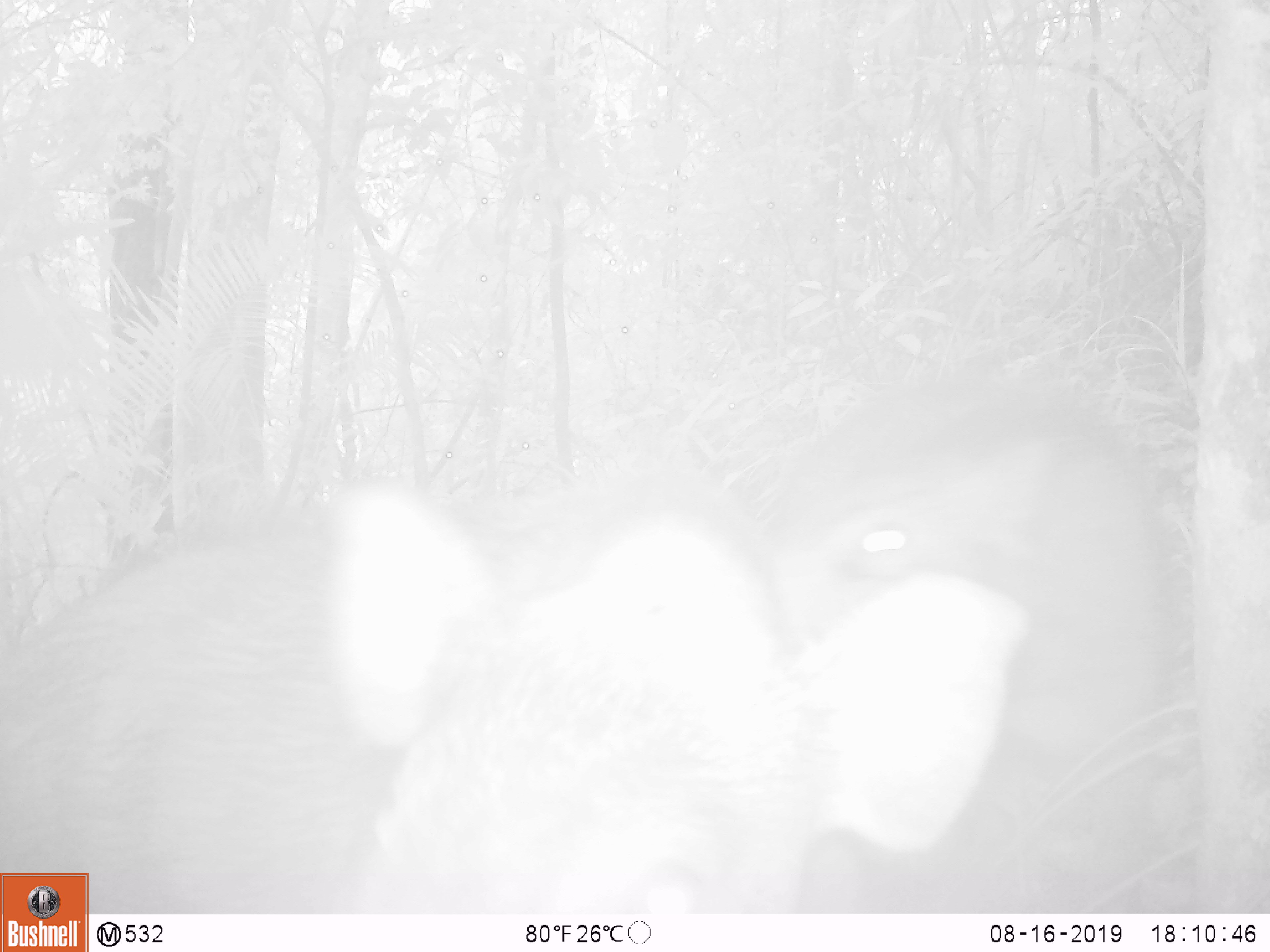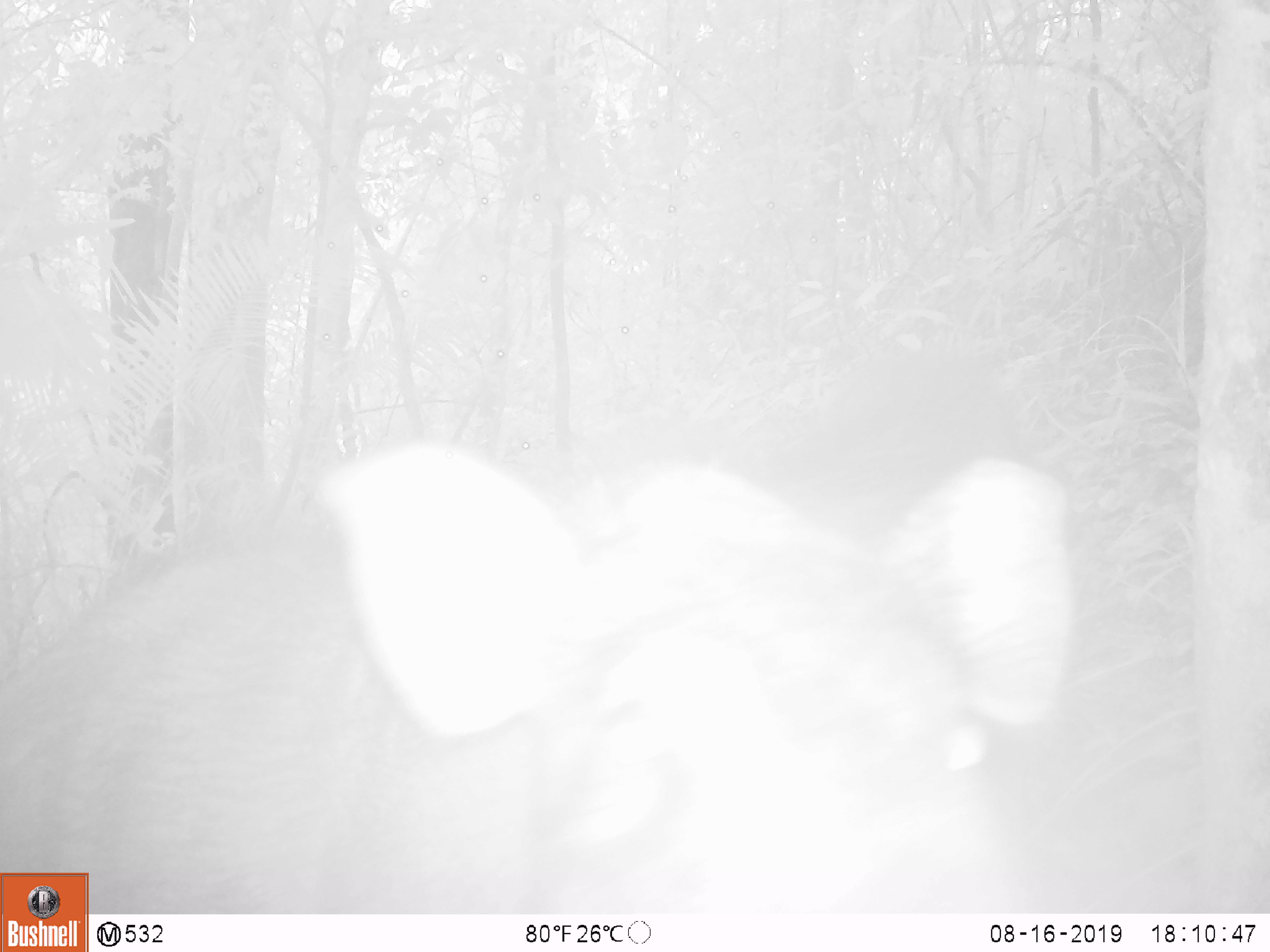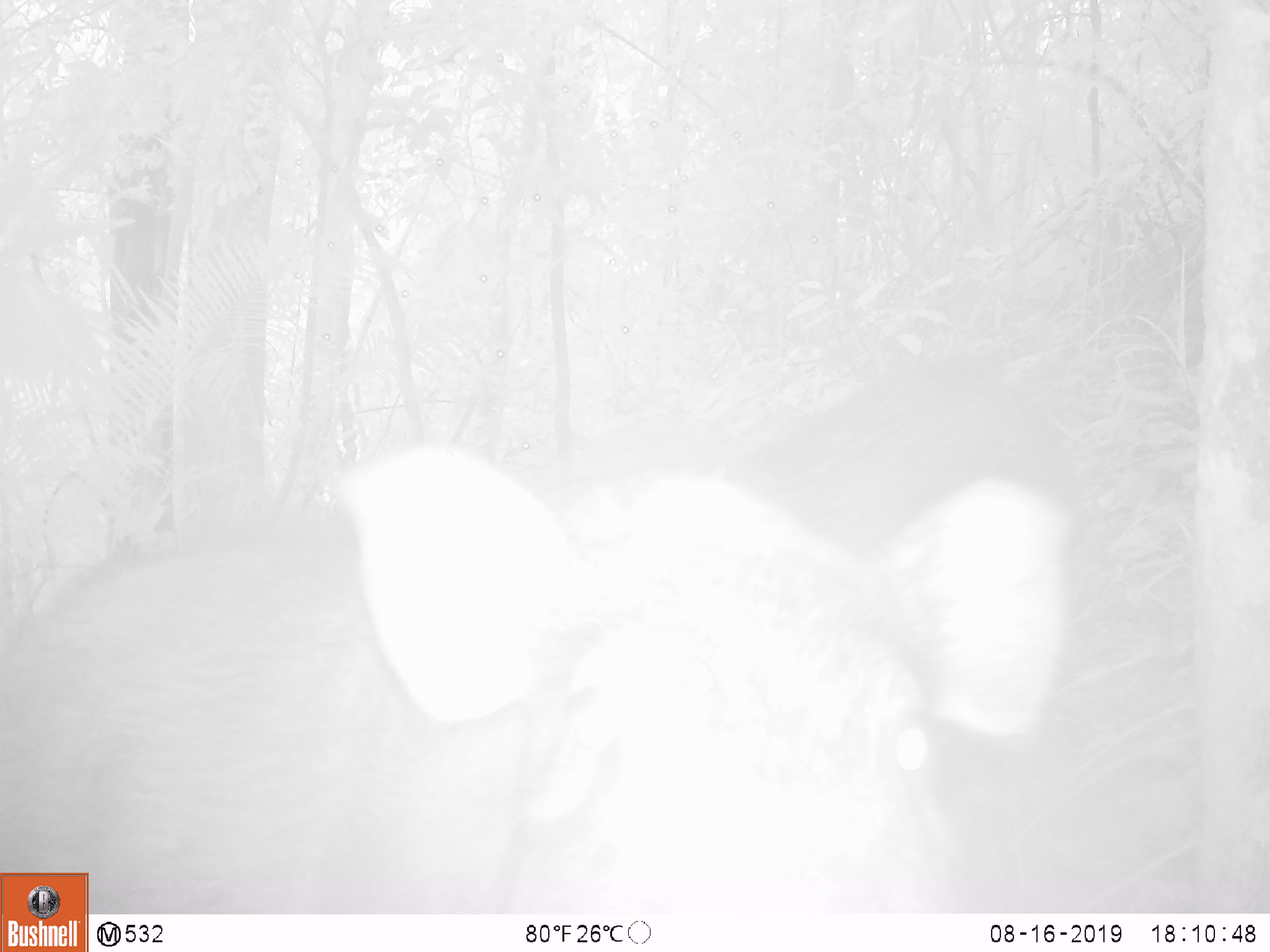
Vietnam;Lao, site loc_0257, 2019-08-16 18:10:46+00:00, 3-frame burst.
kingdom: Animalia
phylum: Chordata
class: Mammalia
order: Artiodactyla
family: Suidae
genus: Sus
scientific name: Sus scrofa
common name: eurasian wild pig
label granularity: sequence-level